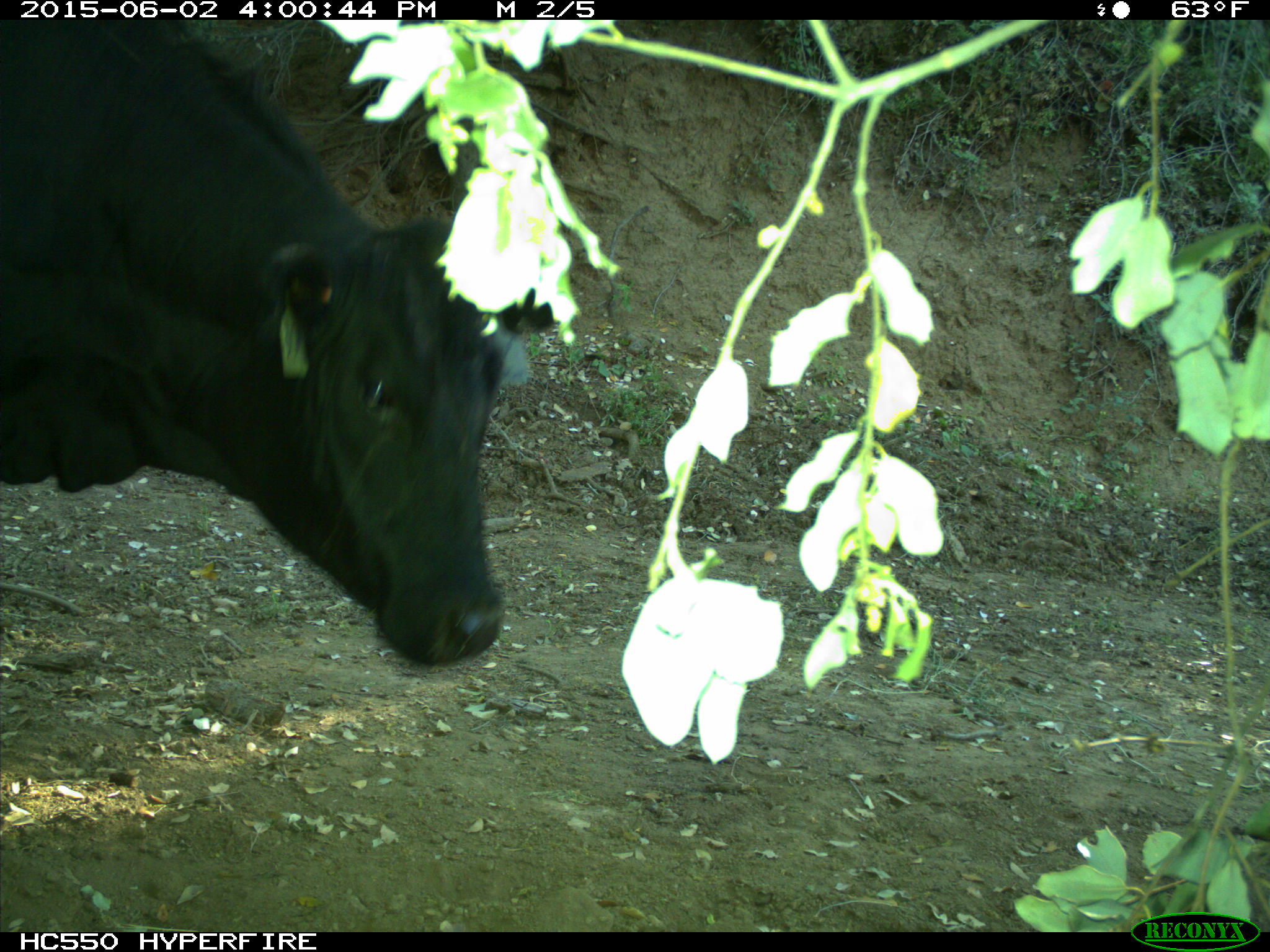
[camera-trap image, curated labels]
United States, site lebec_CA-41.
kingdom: Animalia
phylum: Chordata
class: Mammalia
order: Artiodactyla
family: Bovidae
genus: Bos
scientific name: Bos taurus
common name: domestic cow